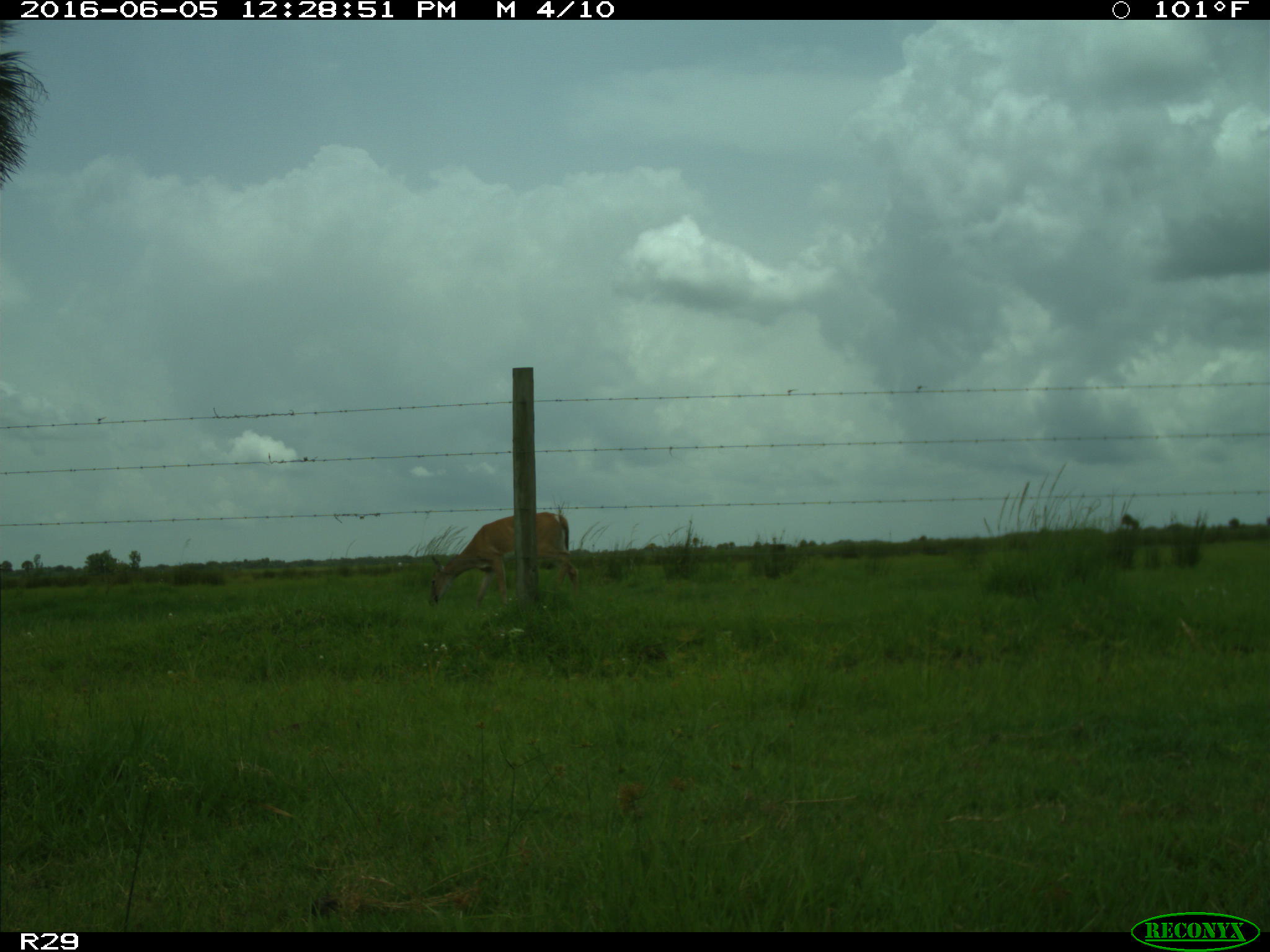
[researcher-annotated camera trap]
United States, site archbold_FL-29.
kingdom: Animalia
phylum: Chordata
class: Mammalia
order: Artiodactyla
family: Cervidae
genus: Odocoileus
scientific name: Odocoileus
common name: deer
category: unidentified deer